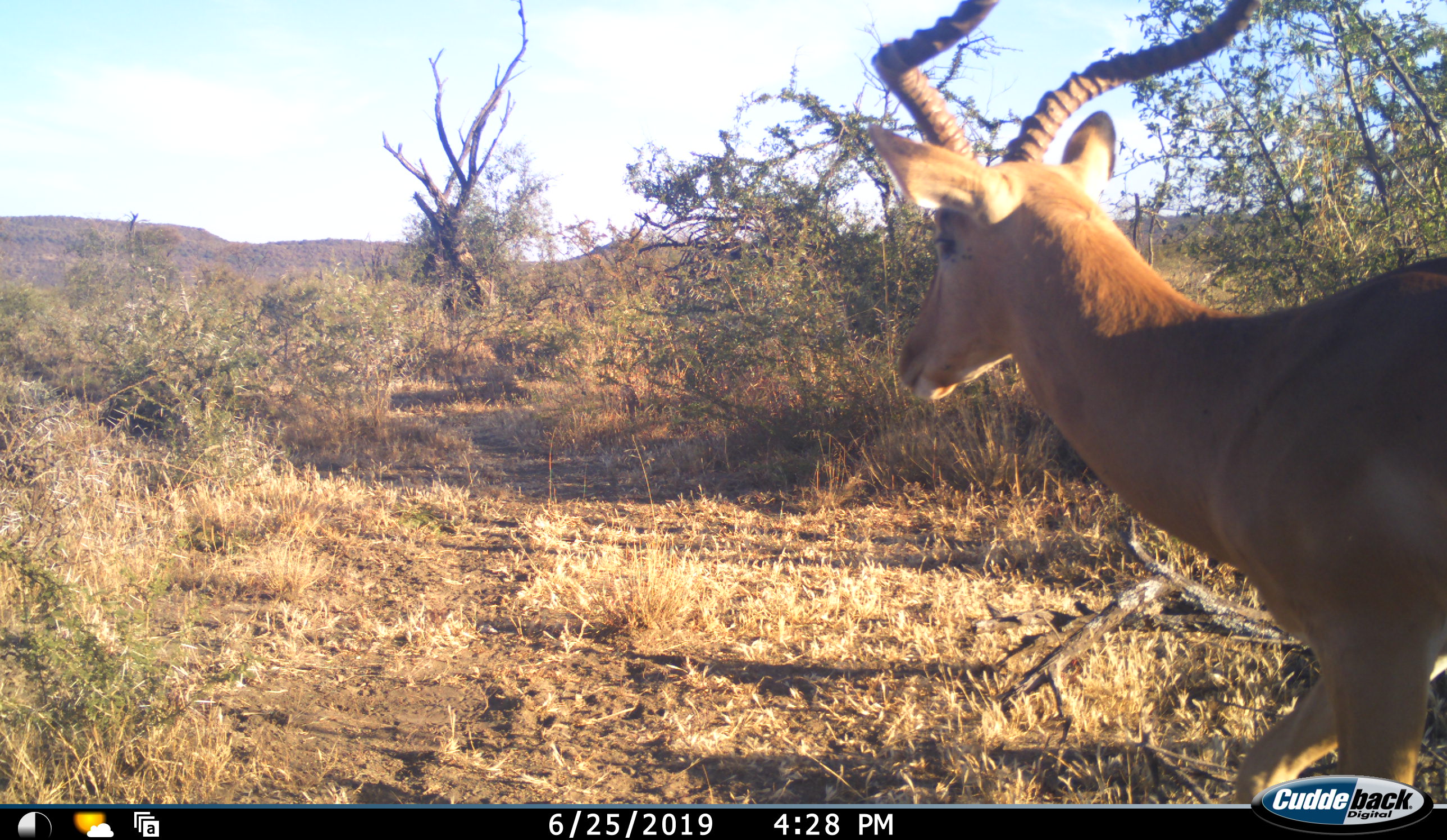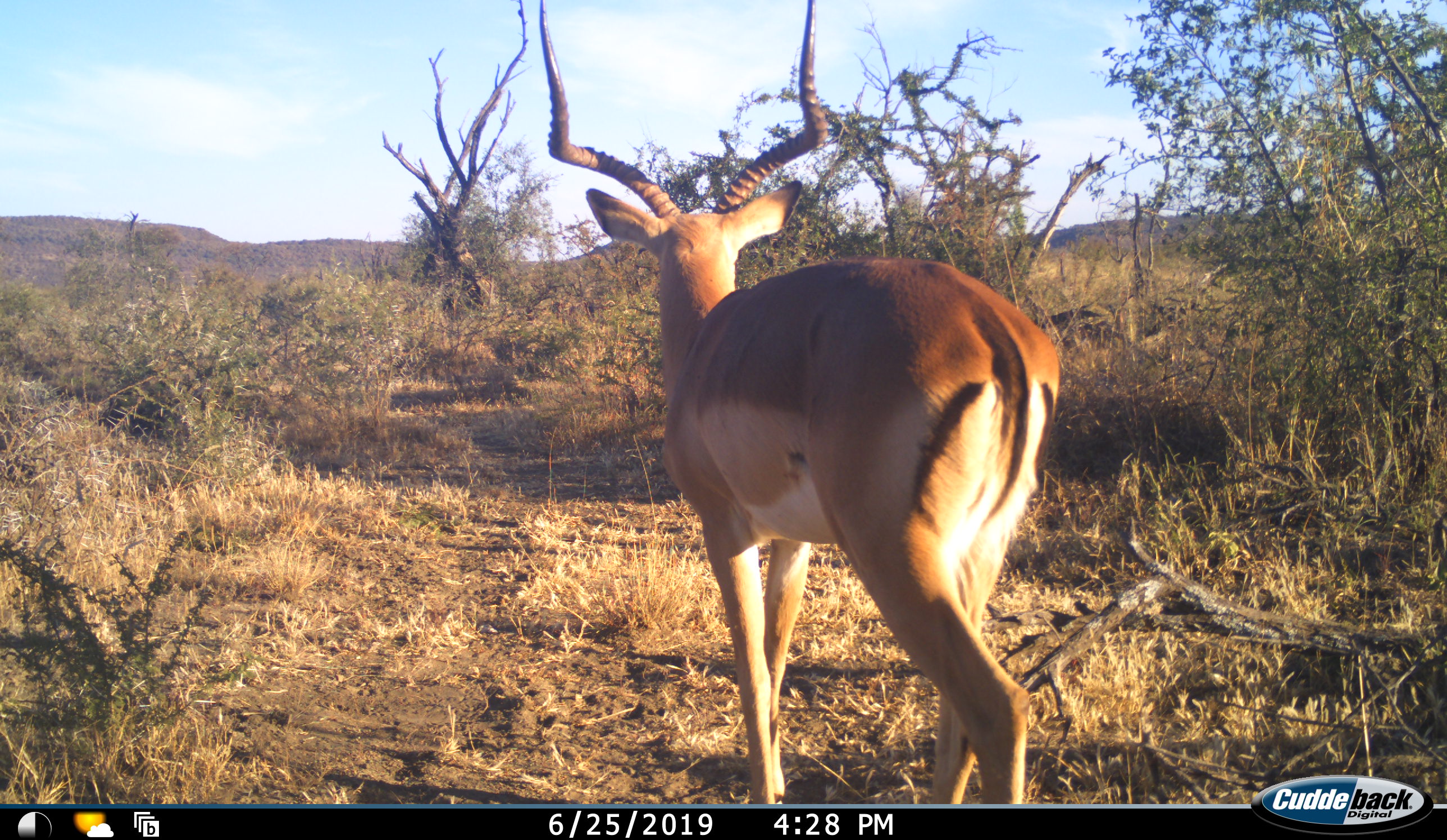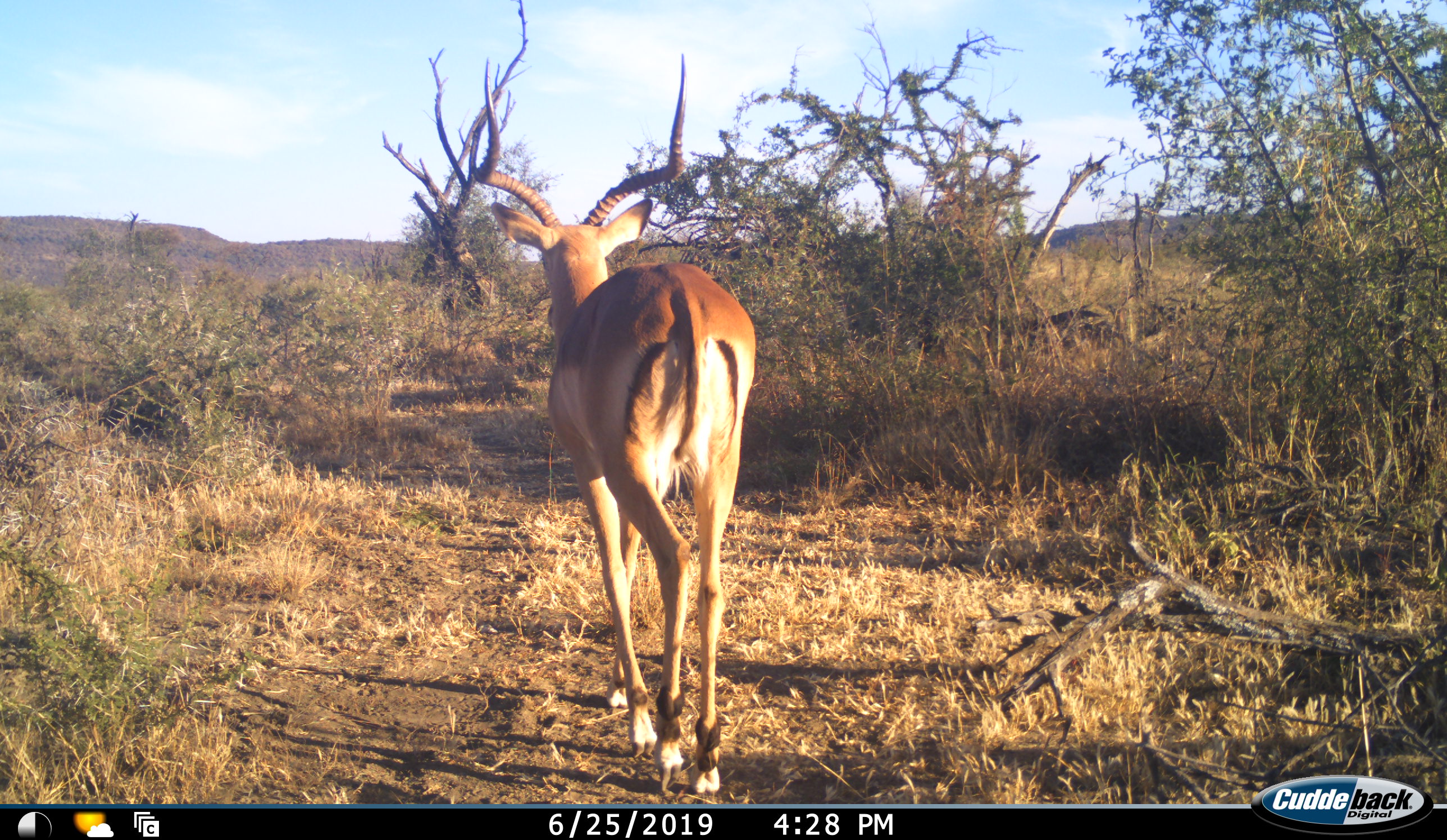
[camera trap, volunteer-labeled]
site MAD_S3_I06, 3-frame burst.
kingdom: Animalia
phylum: Chordata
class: Mammalia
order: Artiodactyla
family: Bovidae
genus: Aepyceros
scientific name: Aepyceros melampus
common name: impala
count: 1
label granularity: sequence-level